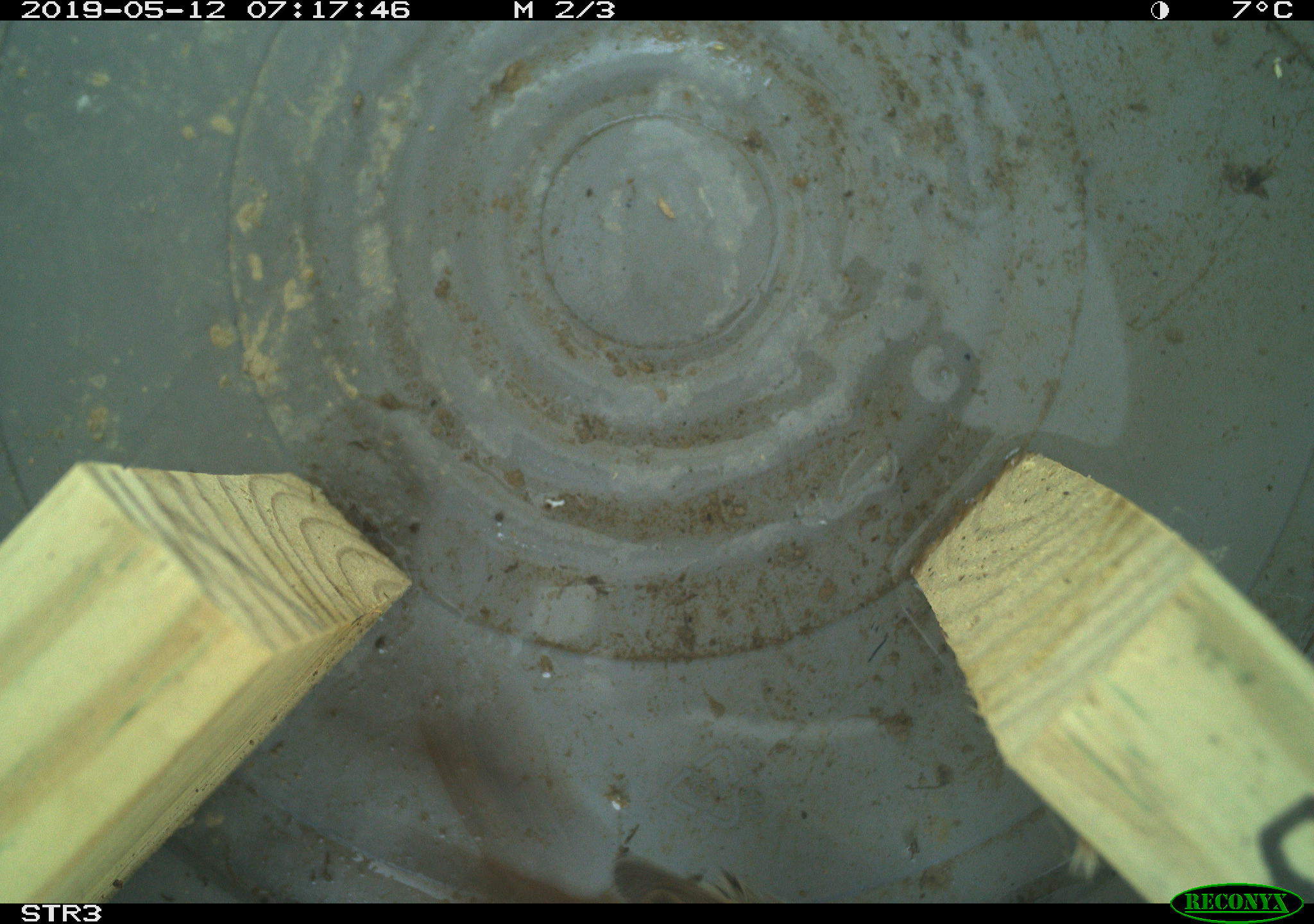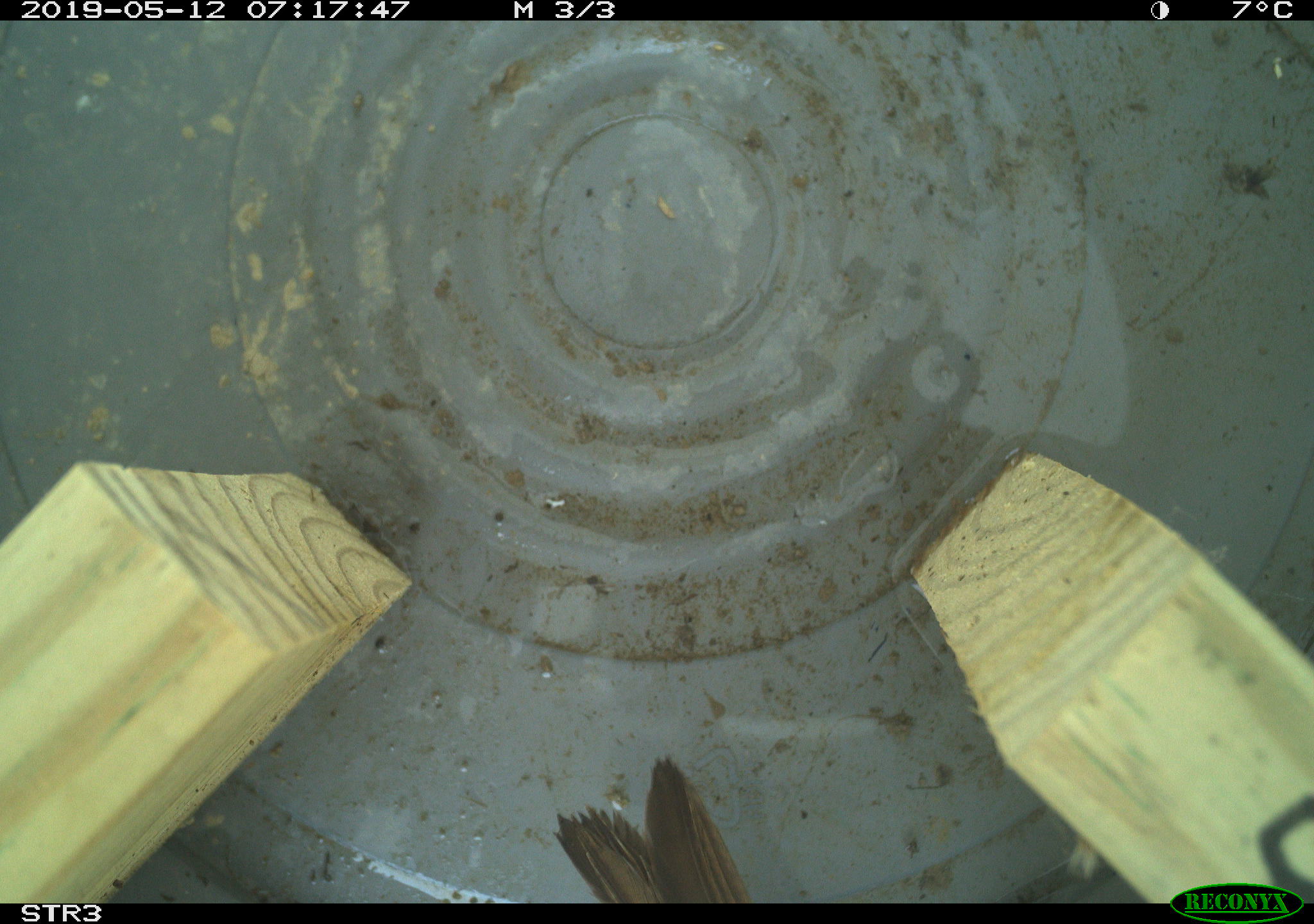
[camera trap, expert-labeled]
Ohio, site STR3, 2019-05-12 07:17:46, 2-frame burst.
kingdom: Animalia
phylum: Chordata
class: Aves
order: Passeriformes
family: Passerellidae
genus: Melospiza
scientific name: Melospiza melodia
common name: song sparrow